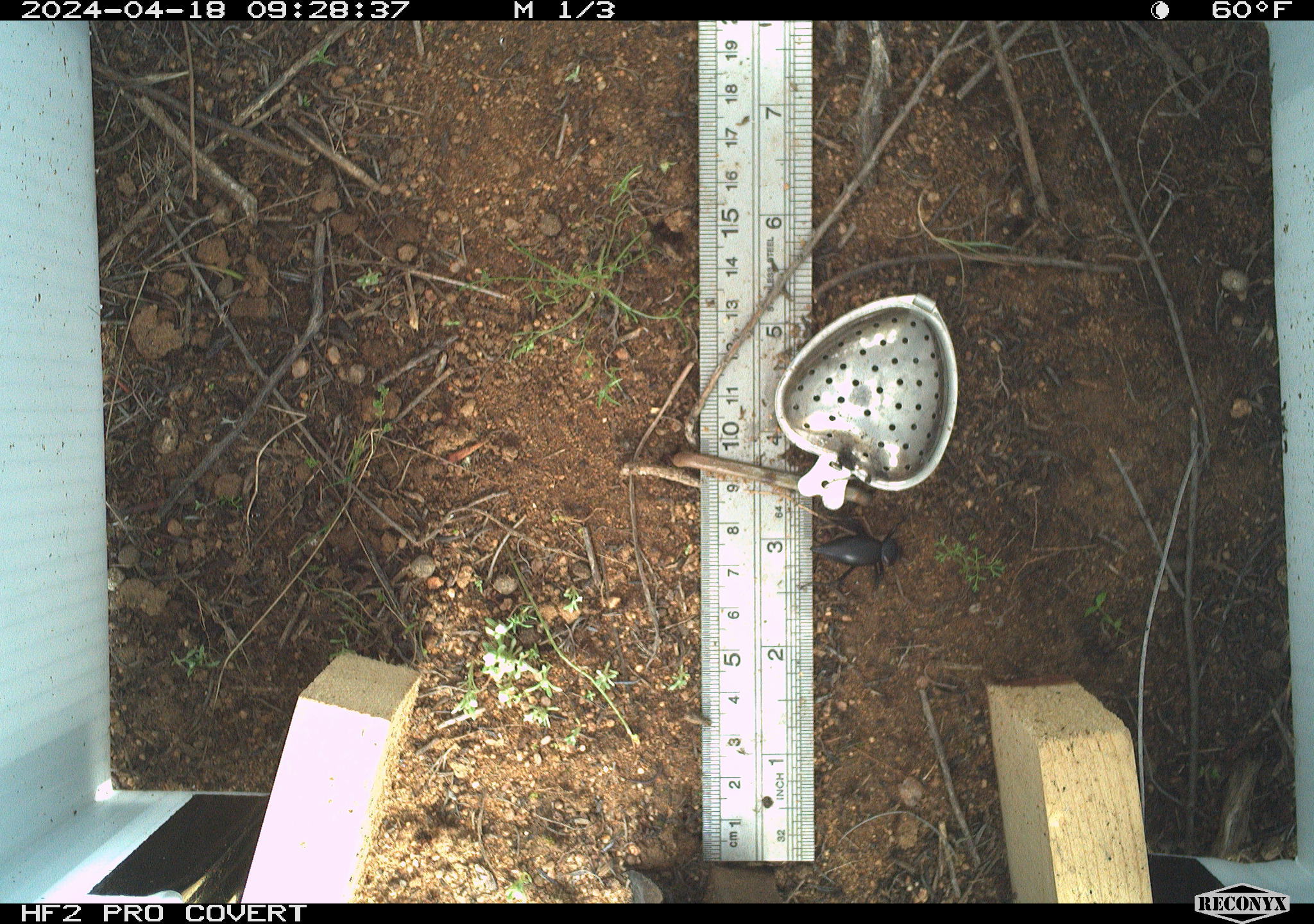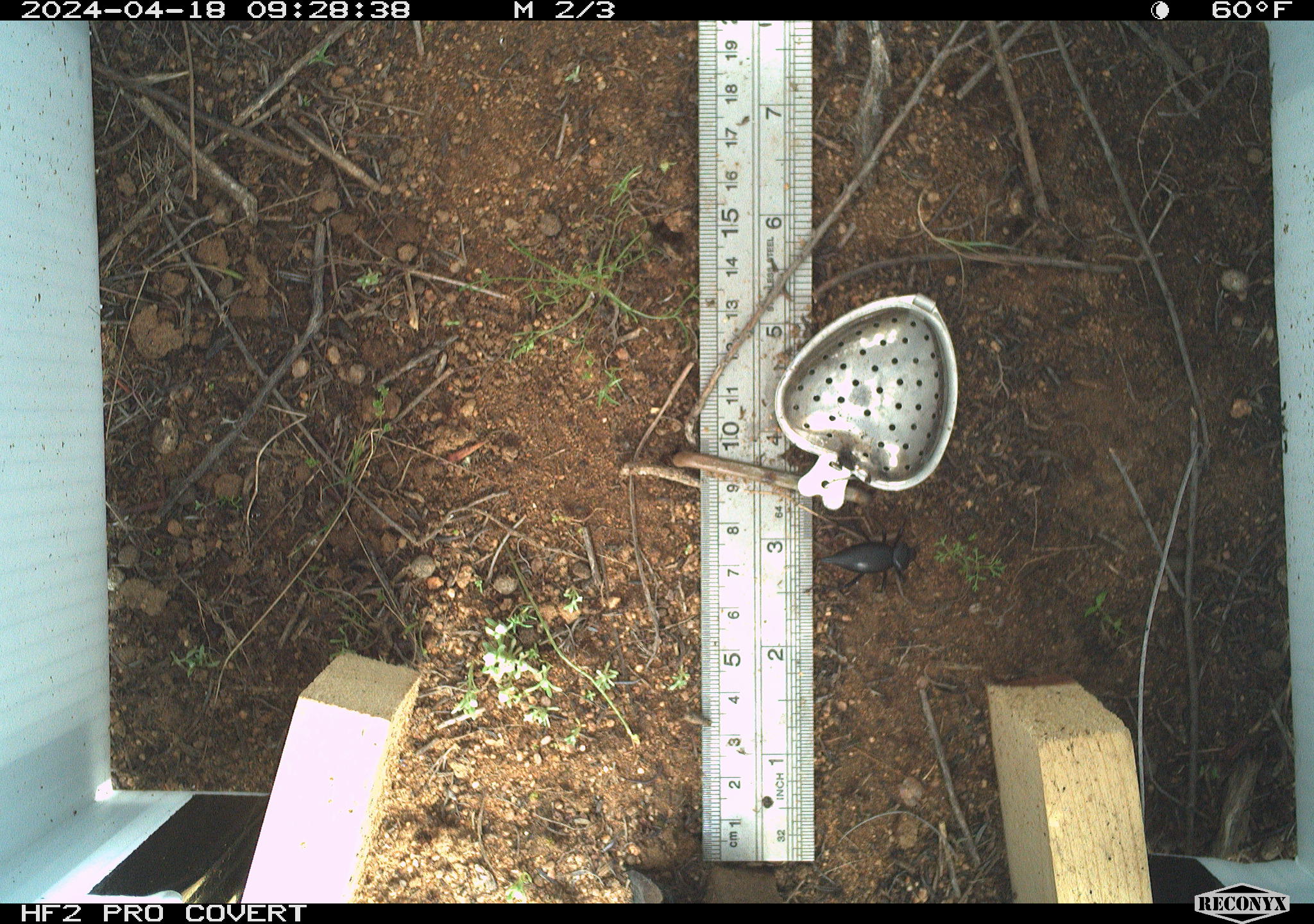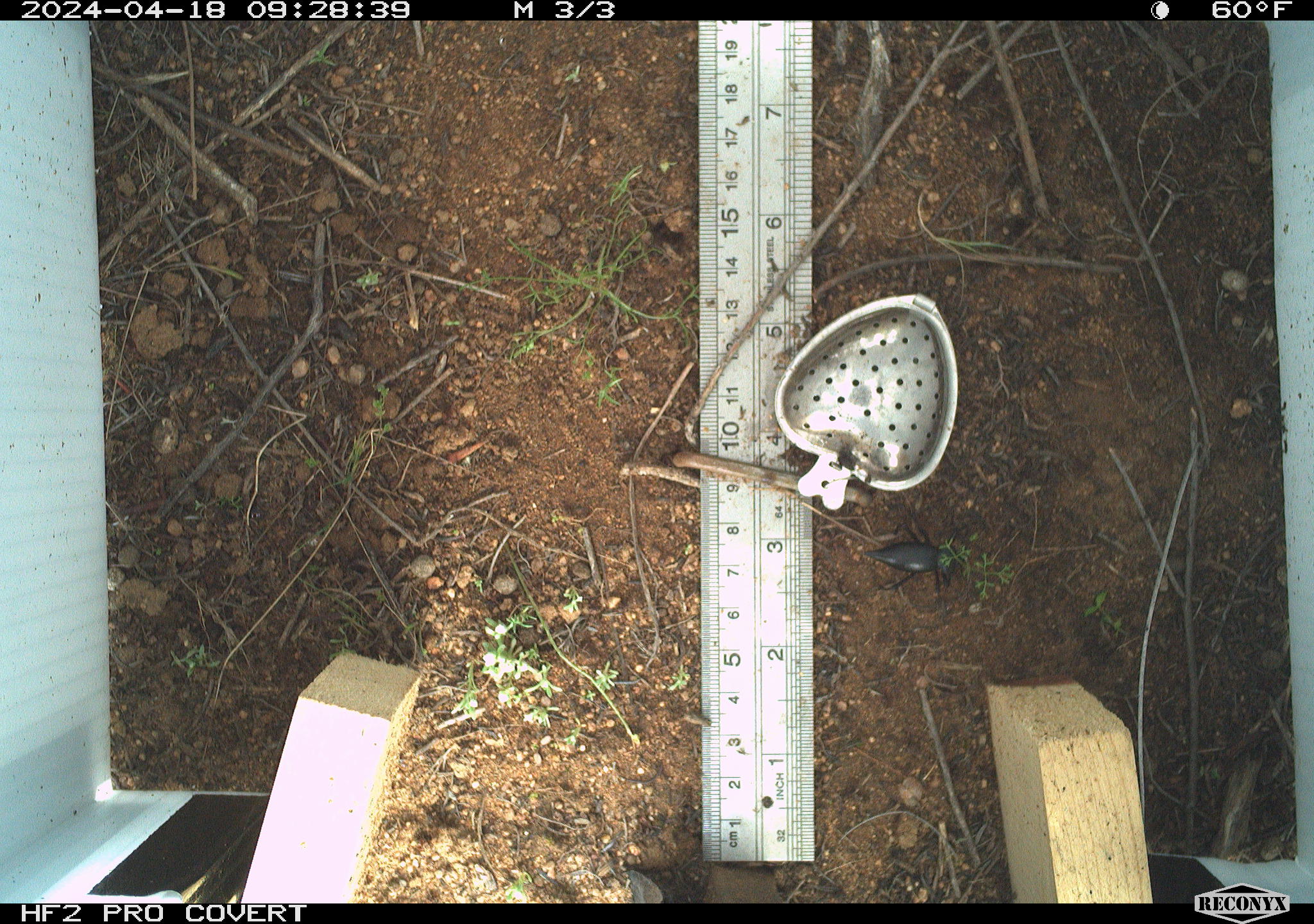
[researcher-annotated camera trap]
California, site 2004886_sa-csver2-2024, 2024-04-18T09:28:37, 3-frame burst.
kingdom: Animalia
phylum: Arthropoda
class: Insecta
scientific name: Insecta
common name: insect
Insect (Insecta).